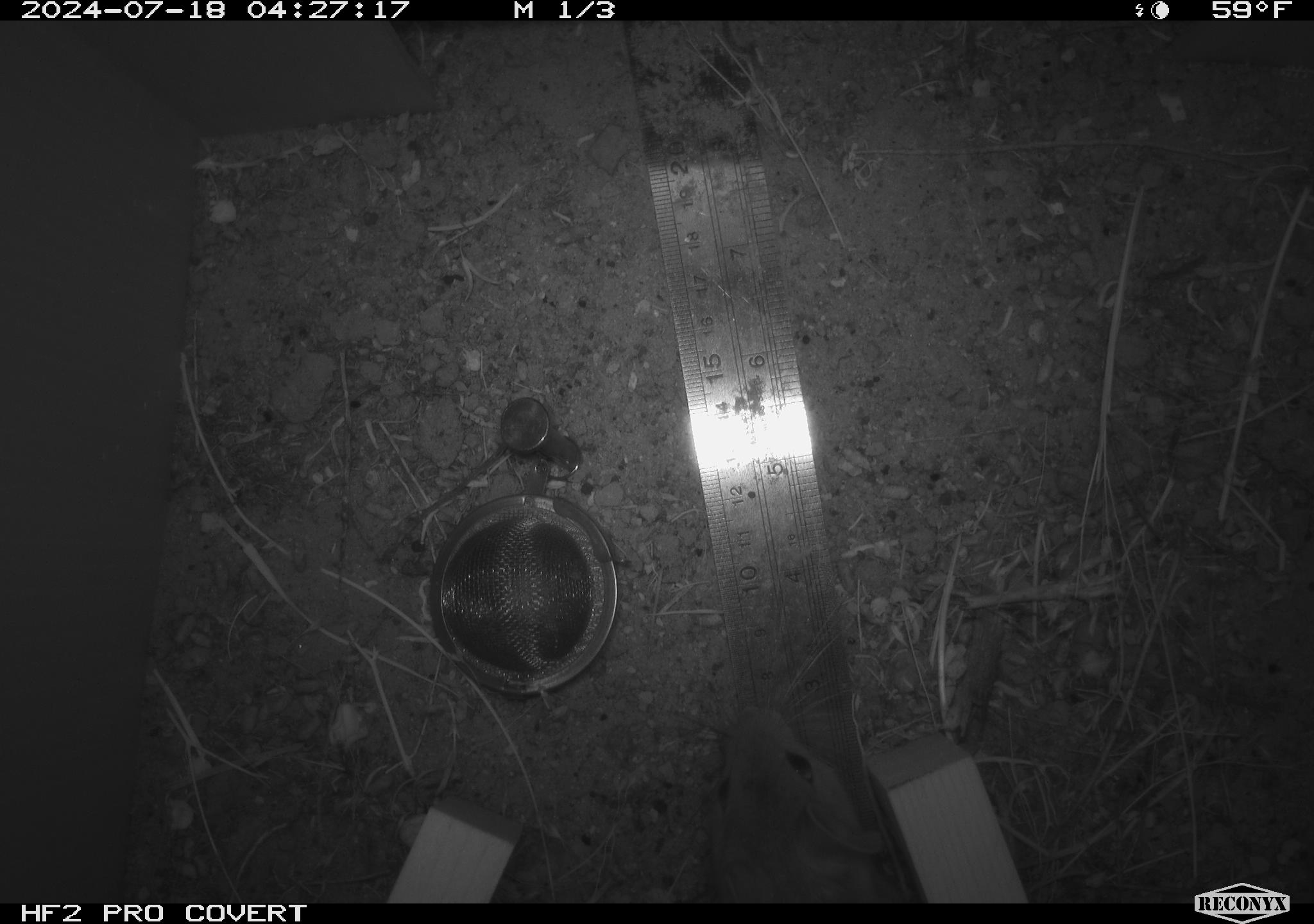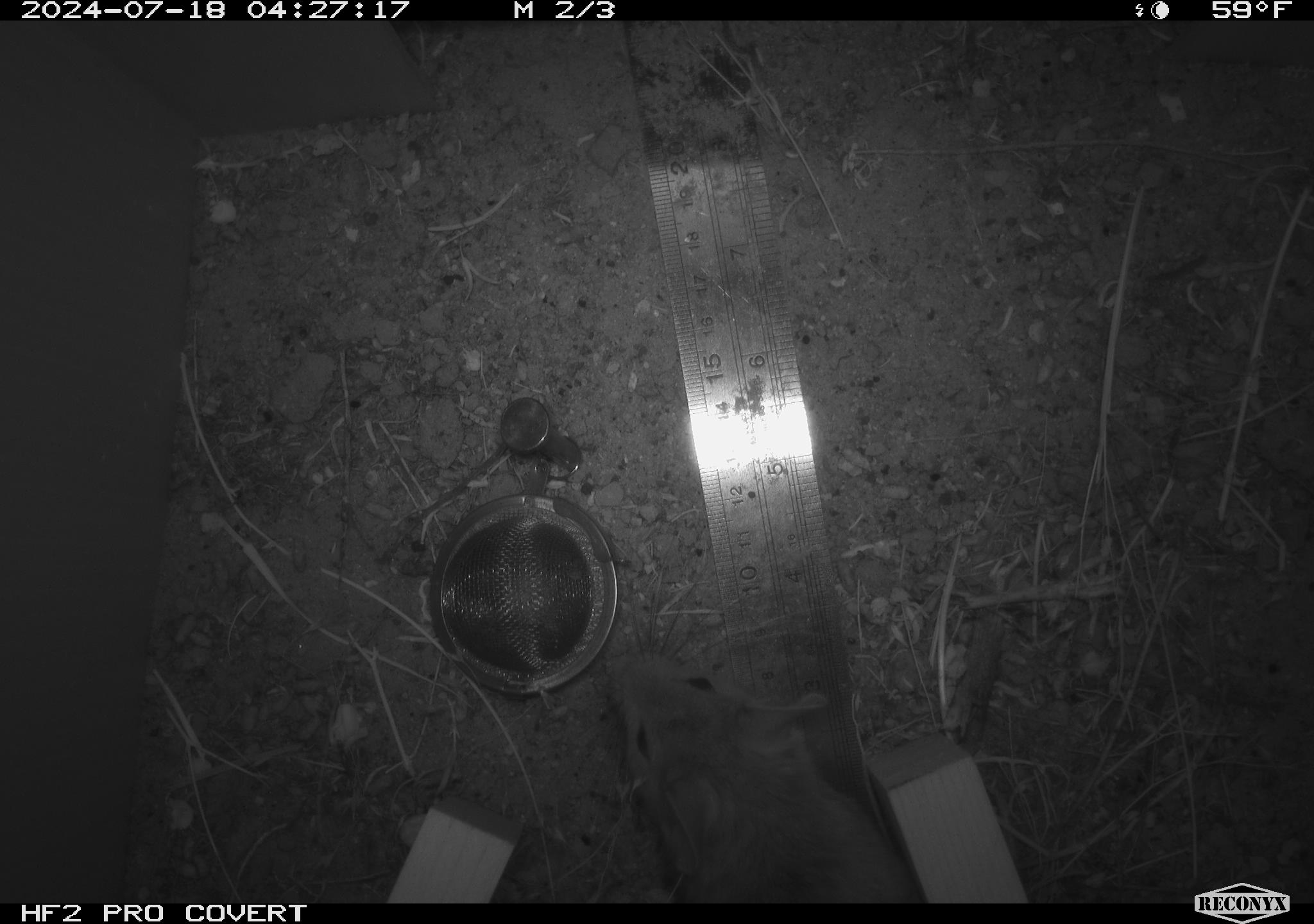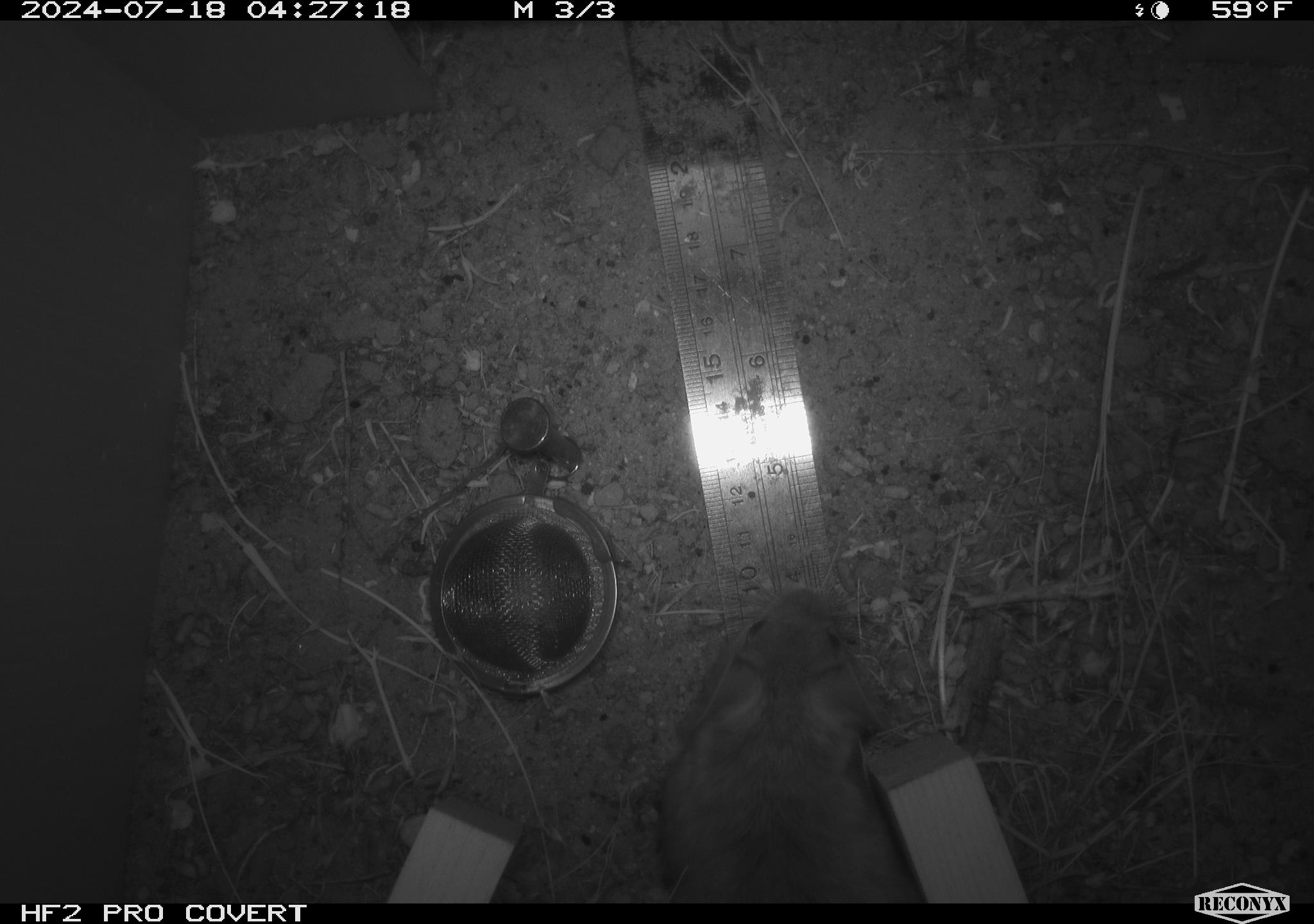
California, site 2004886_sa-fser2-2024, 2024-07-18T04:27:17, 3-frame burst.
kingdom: Animalia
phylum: Chordata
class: Mammalia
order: Rodentia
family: Cricetidae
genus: Neotoma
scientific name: Neotoma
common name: pack rat or woodrat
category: neotoma species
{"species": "neotoma species (pack rat or woodrat) (Neotoma)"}